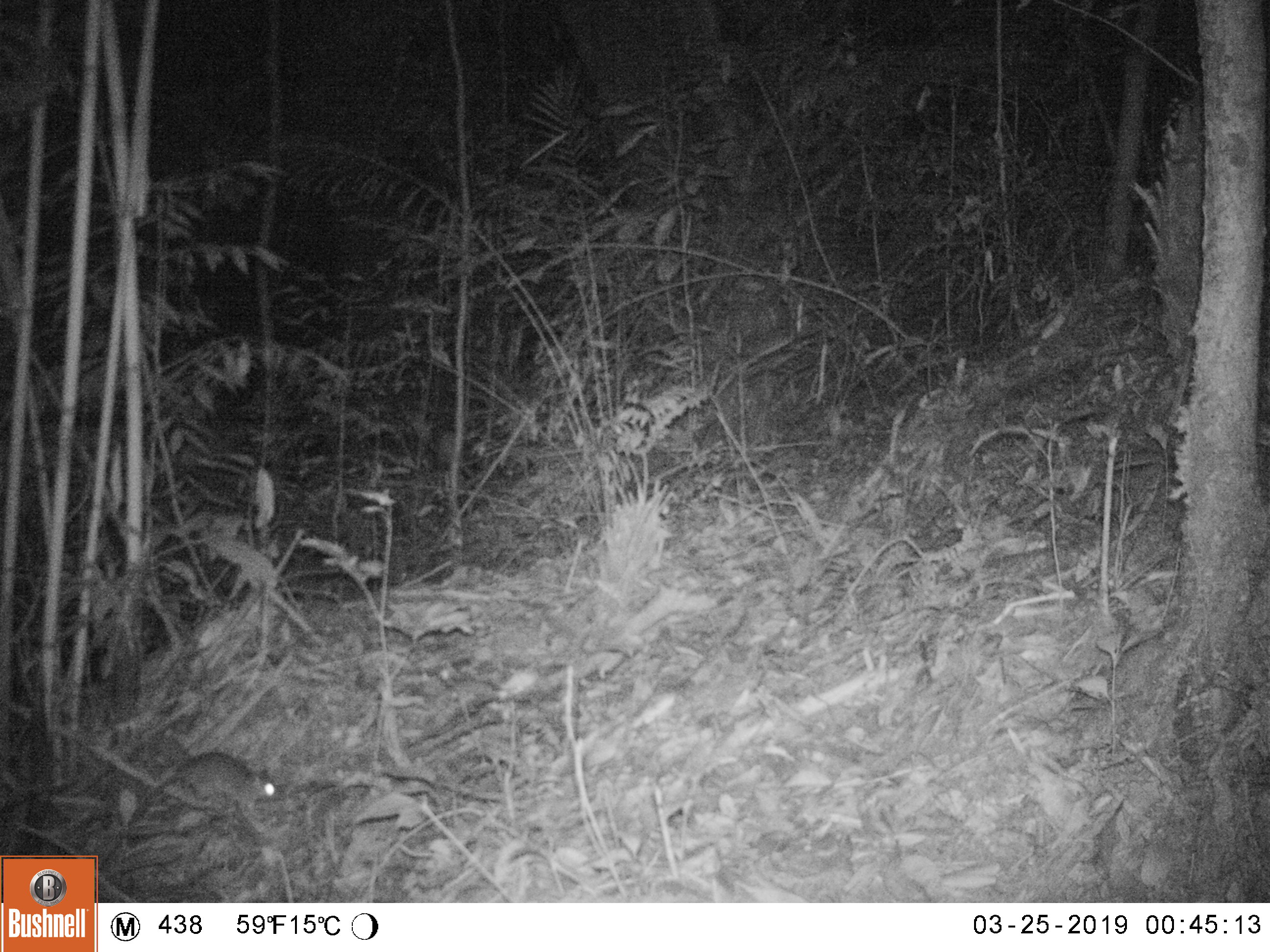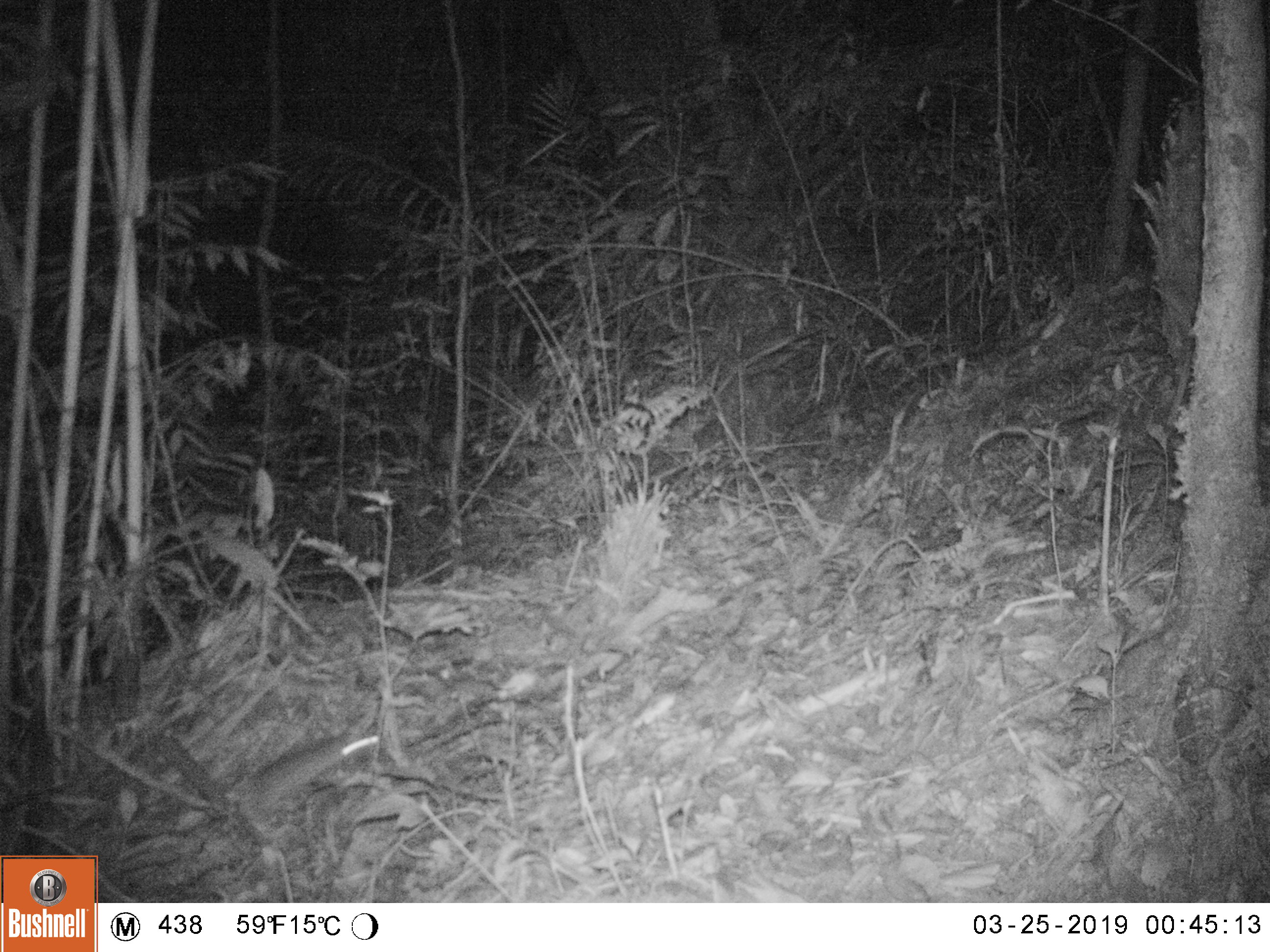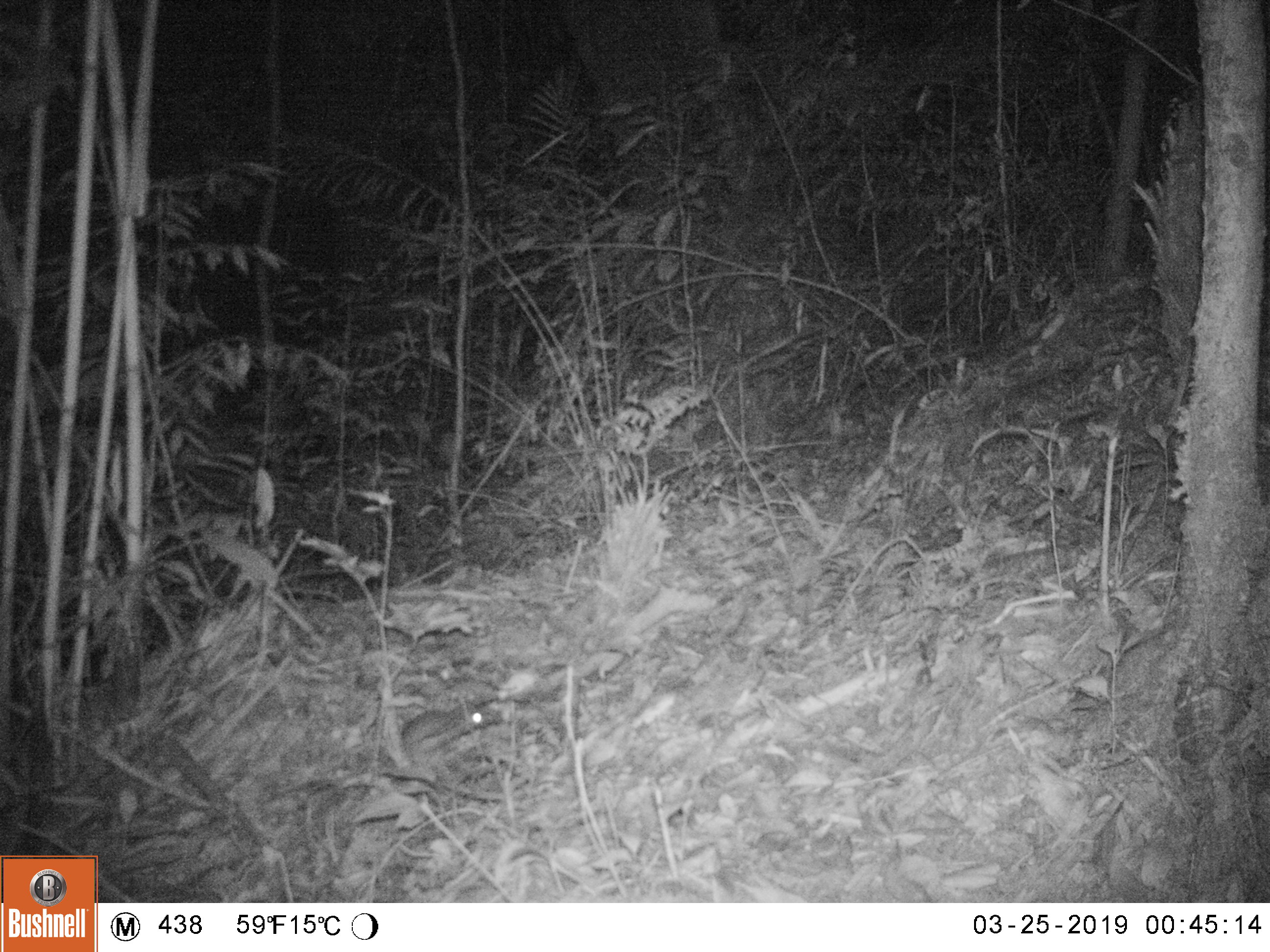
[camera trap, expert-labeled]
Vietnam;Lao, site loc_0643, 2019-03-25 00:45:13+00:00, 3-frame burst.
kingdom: Animalia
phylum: Chordata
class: Mammalia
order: Rodentia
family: Muridae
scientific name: Muridae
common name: old-world mice and rats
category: unidentified murid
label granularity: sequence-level